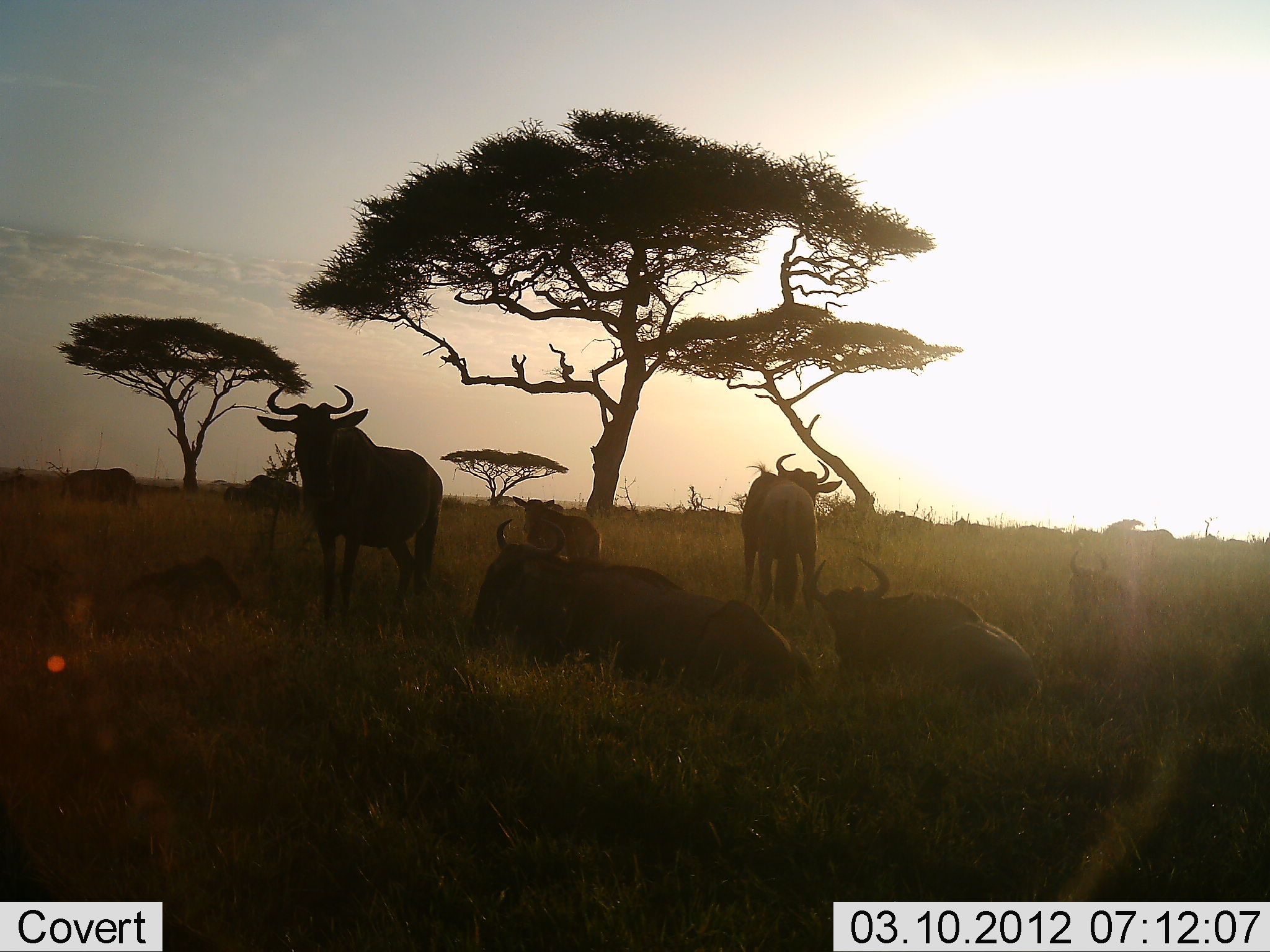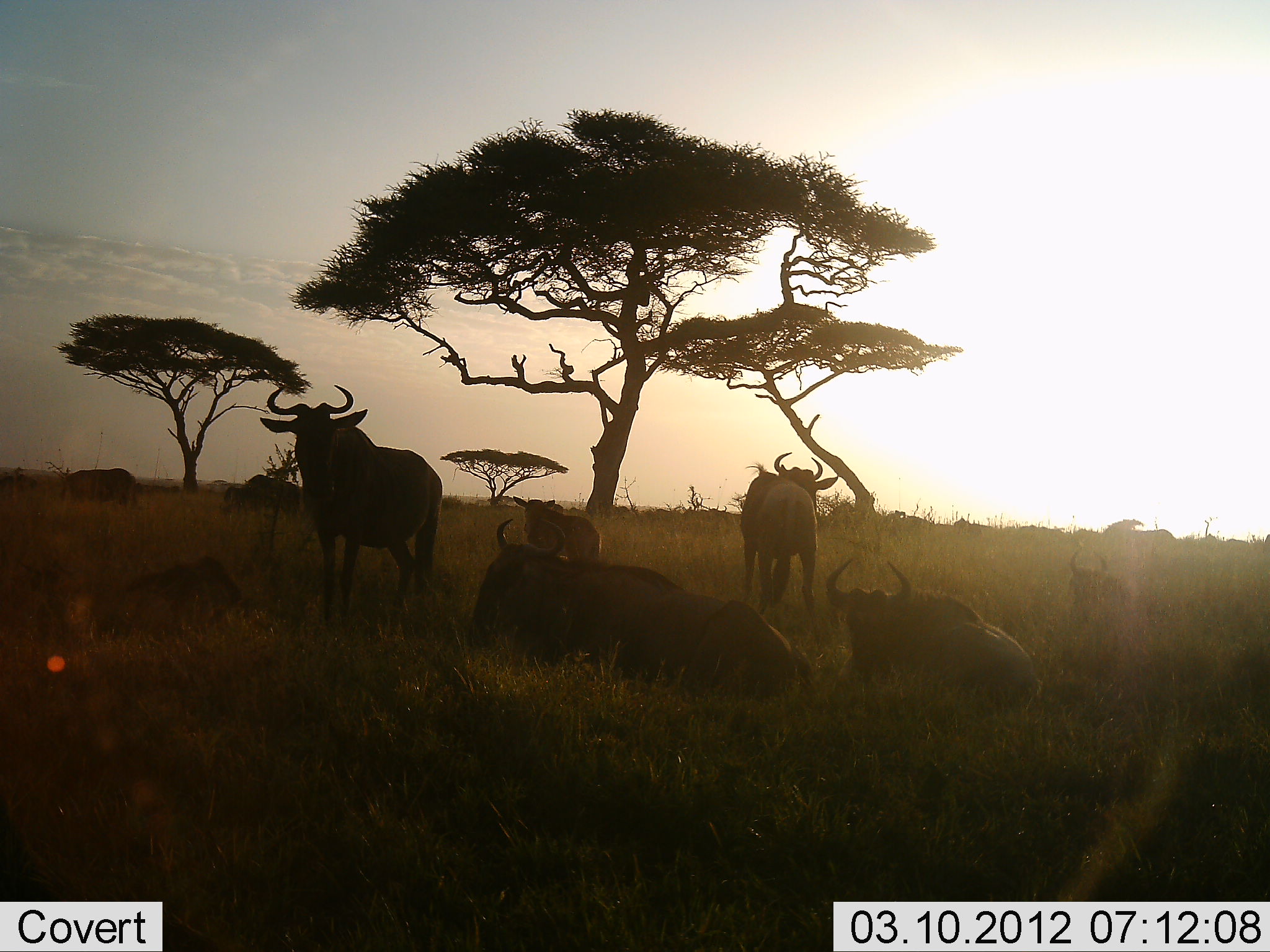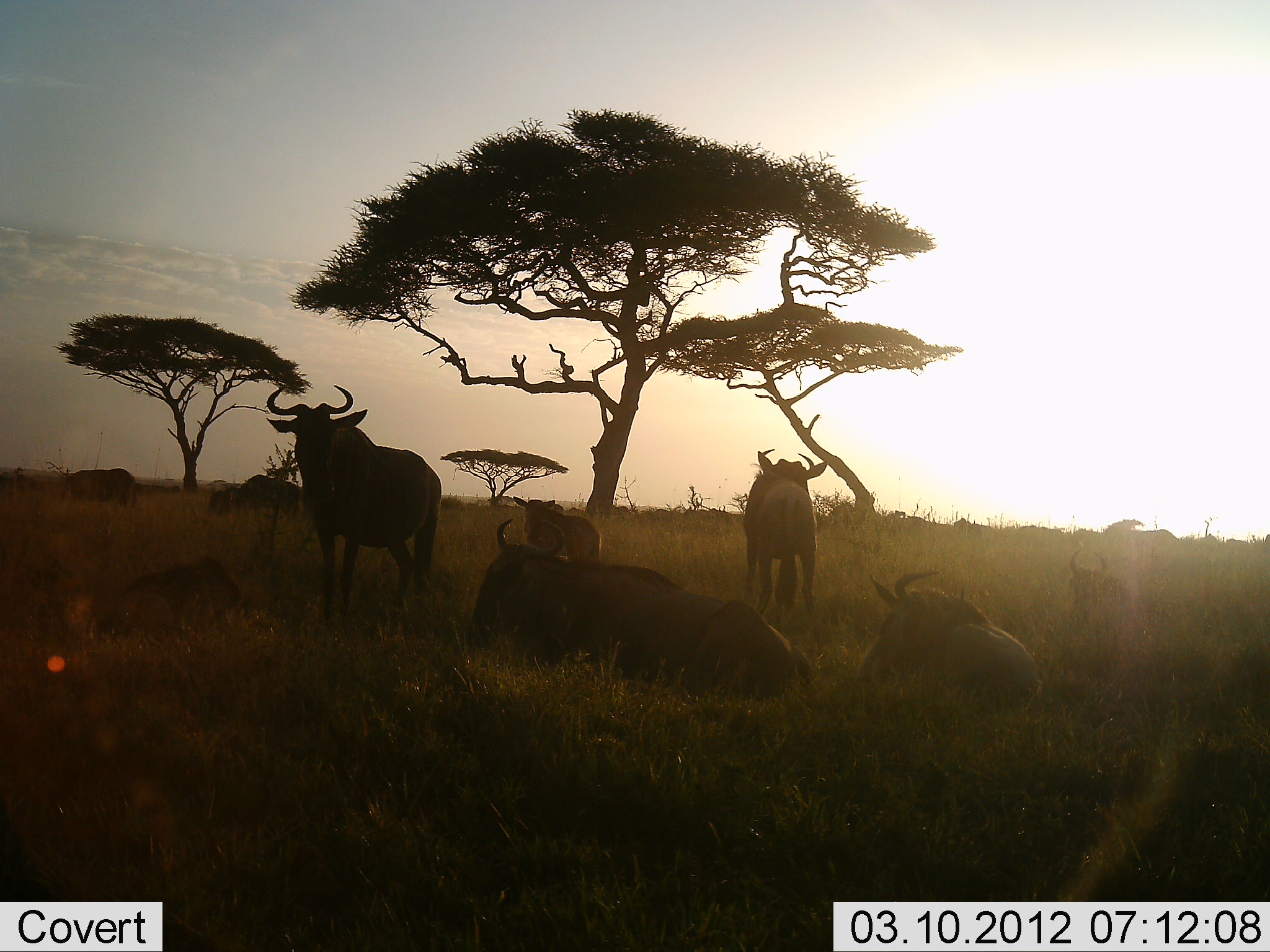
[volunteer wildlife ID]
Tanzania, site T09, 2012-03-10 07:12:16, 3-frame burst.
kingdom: Animalia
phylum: Chordata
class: Mammalia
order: Artiodactyla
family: Bovidae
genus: Connochaetes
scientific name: Connochaetes taurinus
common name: blue wildebeest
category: wildebeest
Wildebeest (blue wildebeest) (Connochaetes taurinus), count 8. Behavior (volunteer vote fractions): standing 88%, resting 100%, moving 6%, interacting 0%. Young present (vote fraction): 19%. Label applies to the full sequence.